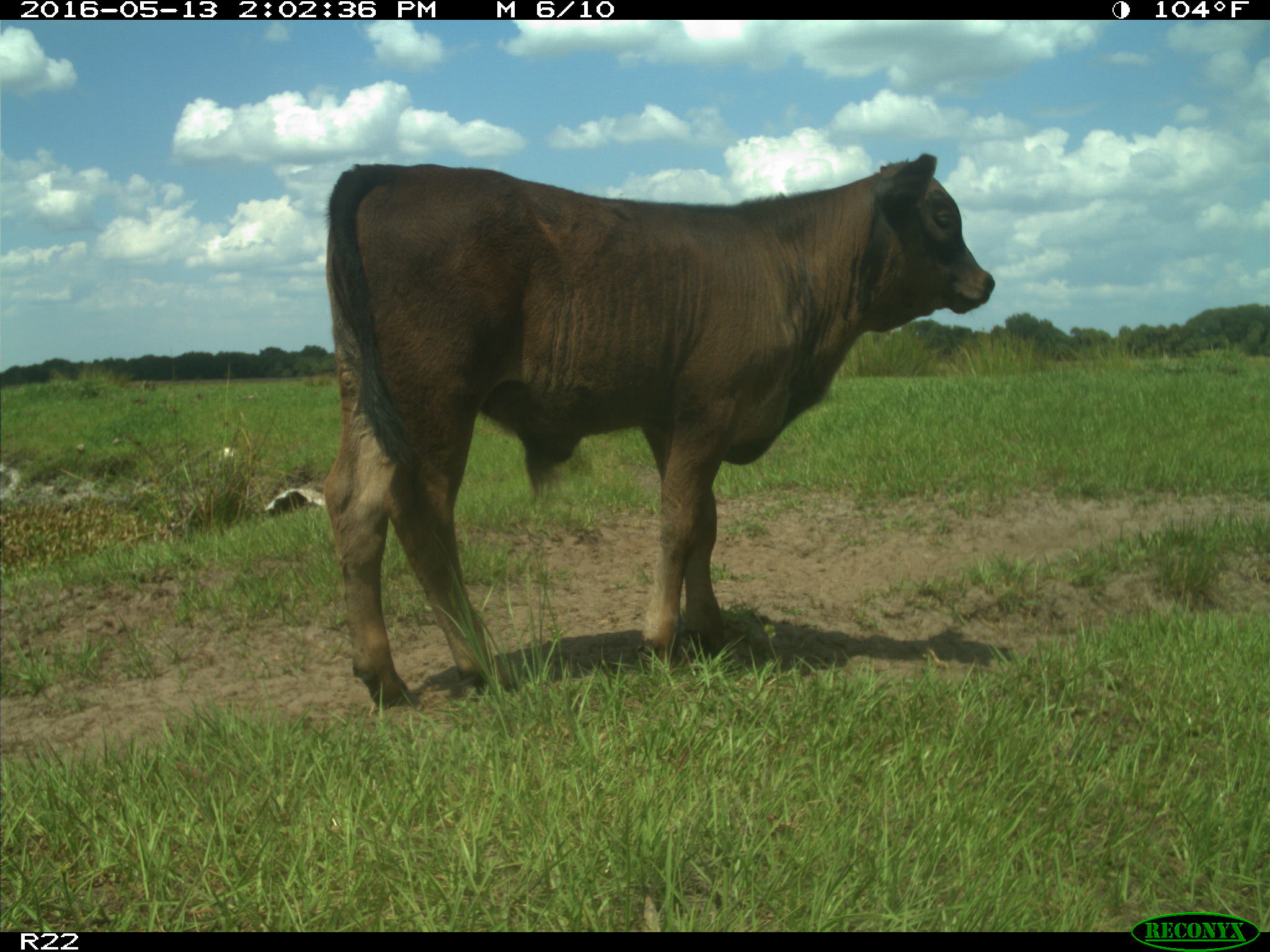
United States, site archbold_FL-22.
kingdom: Animalia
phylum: Chordata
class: Mammalia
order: Artiodactyla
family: Bovidae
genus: Bos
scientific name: Bos taurus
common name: domestic cow